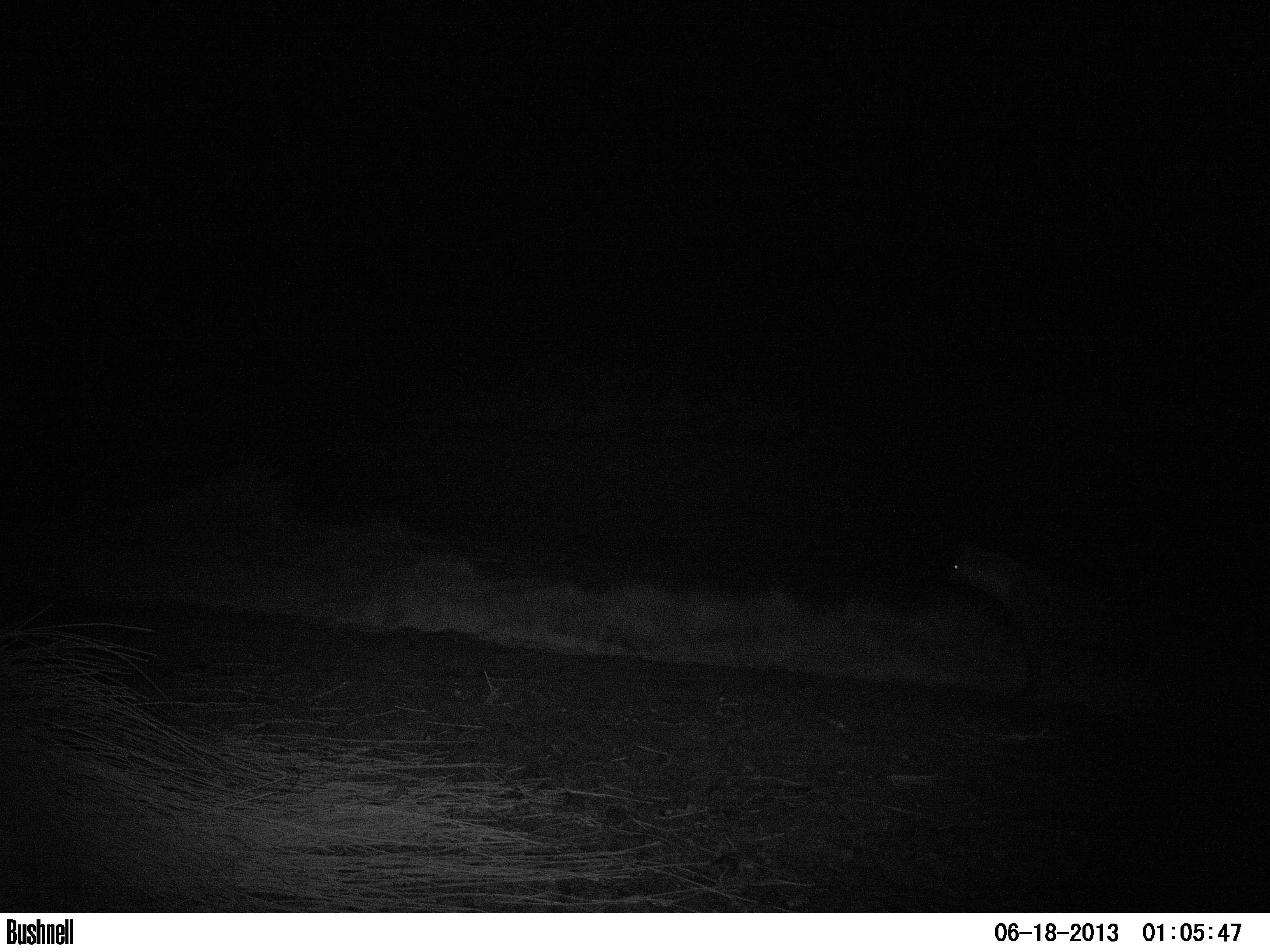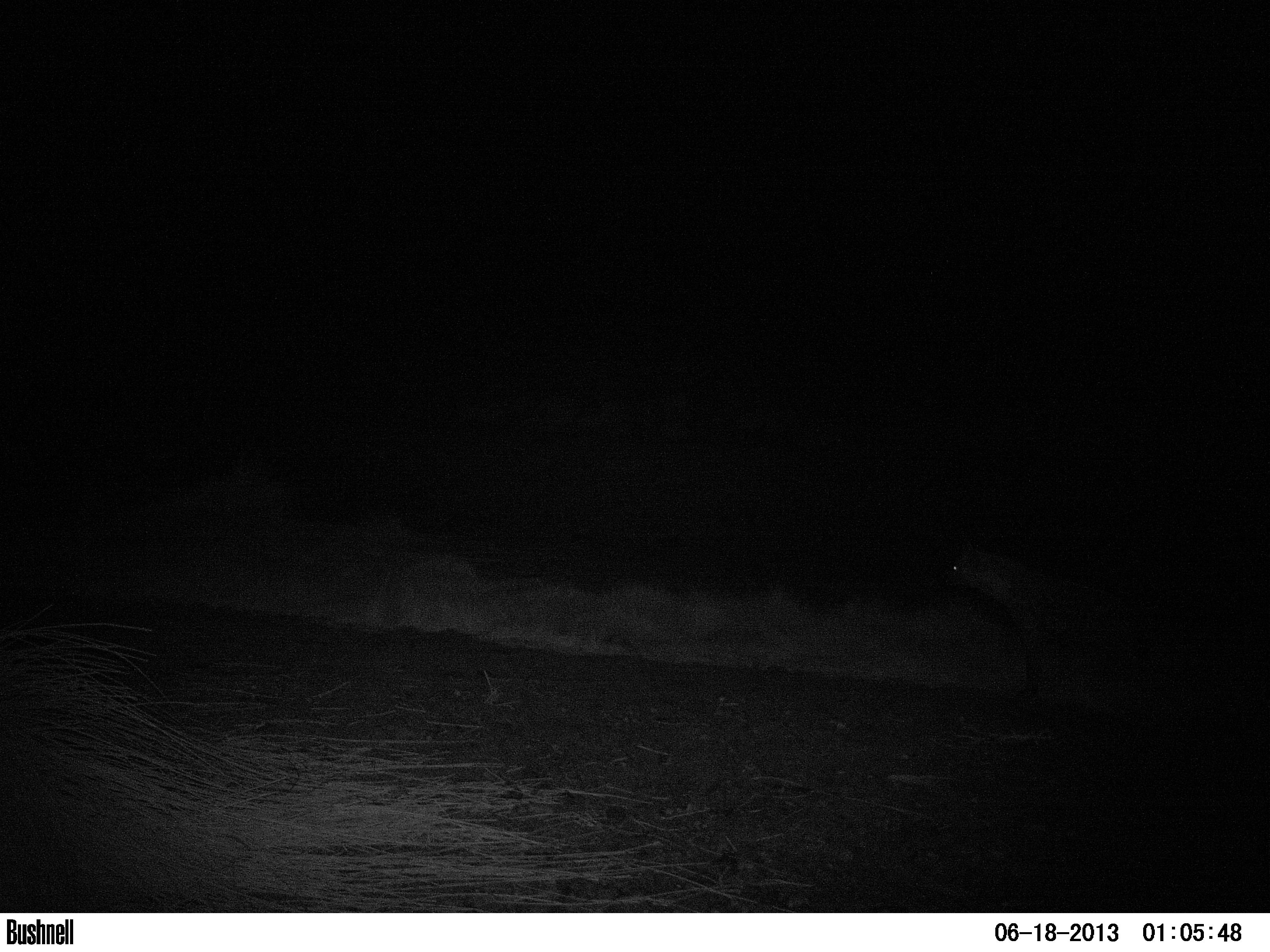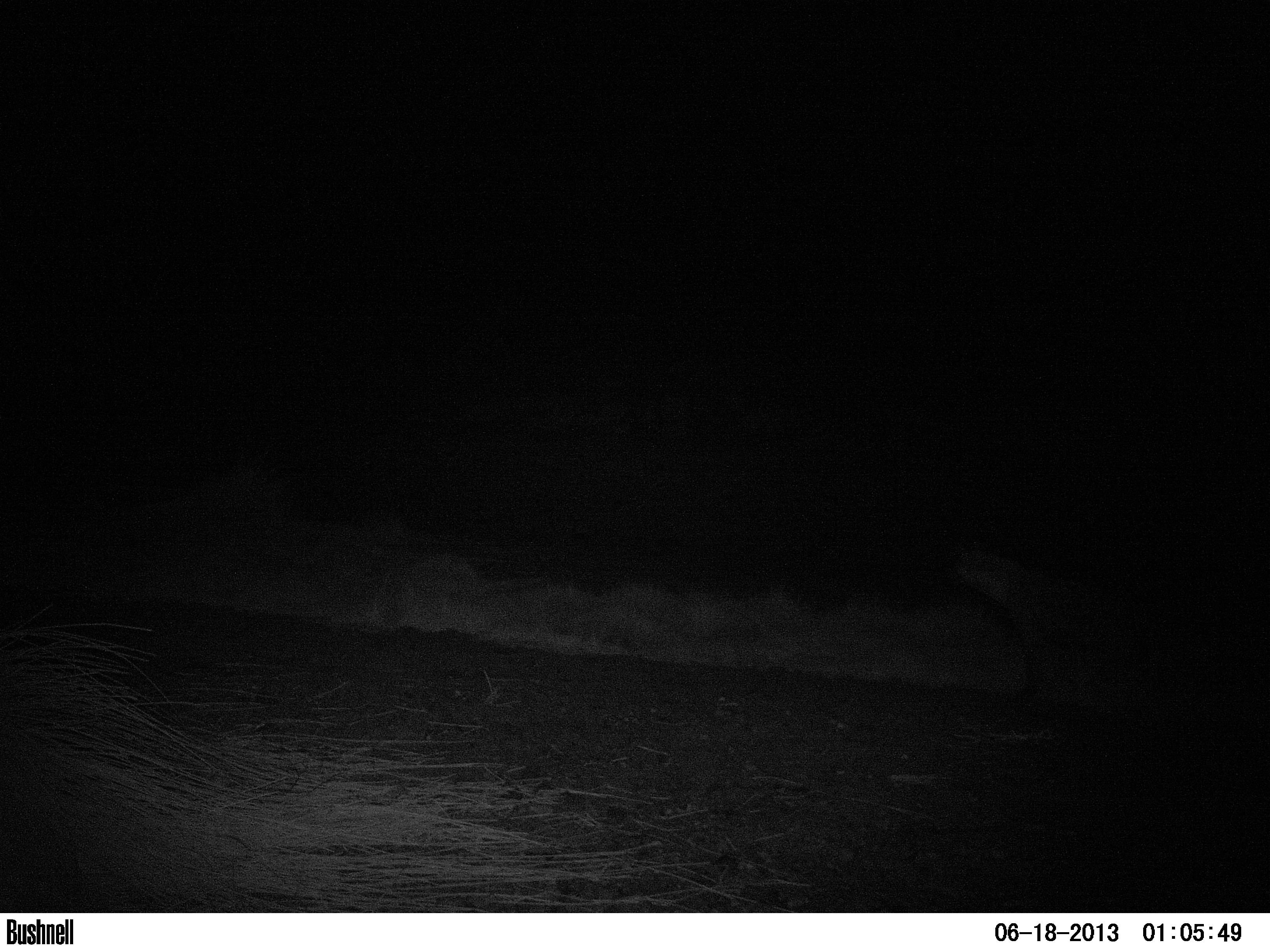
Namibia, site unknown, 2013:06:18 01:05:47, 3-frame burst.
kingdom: Animalia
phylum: Chordata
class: Mammalia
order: Carnivora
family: Hyaenidae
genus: Crocuta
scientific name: Crocuta crocuta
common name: spotted hyena